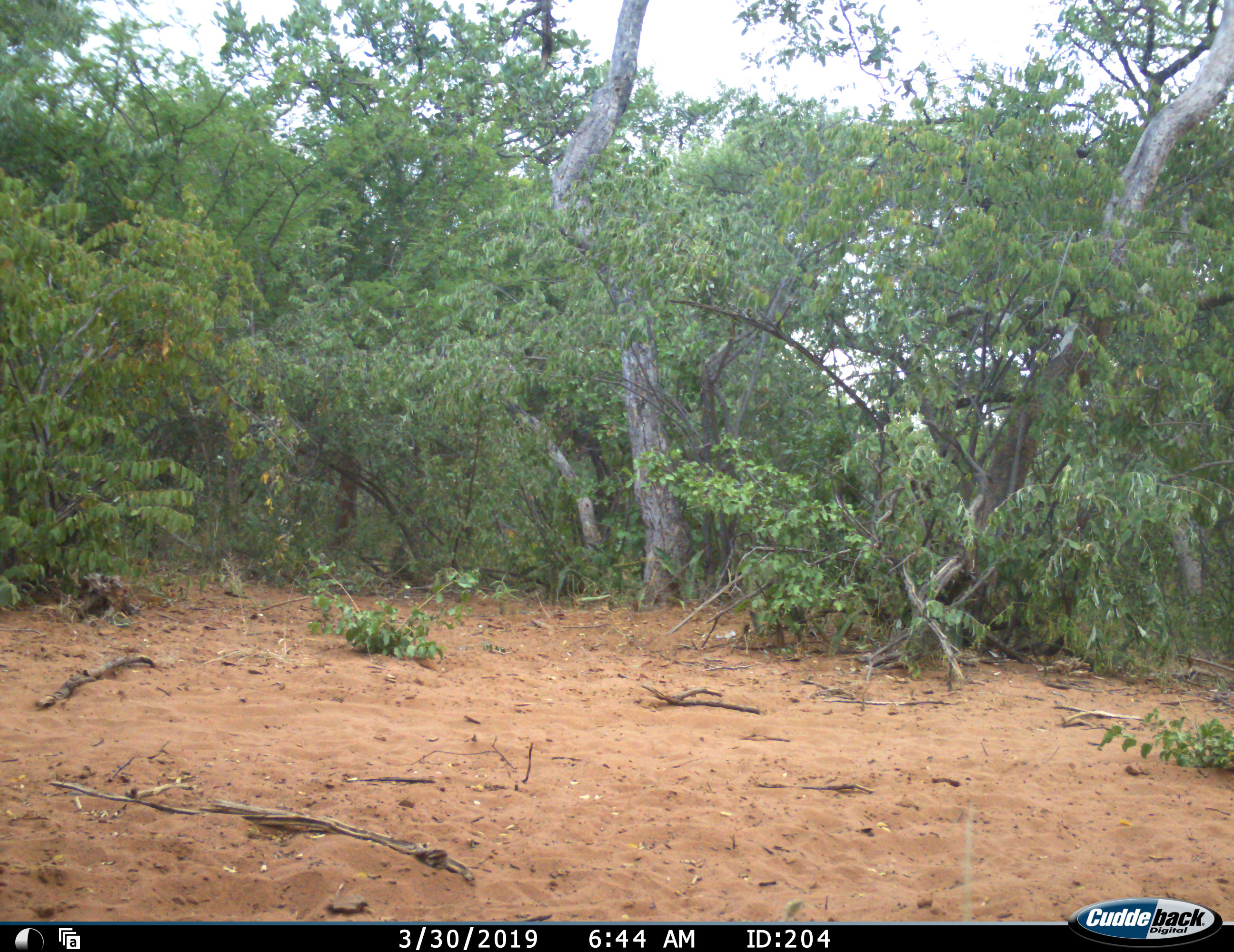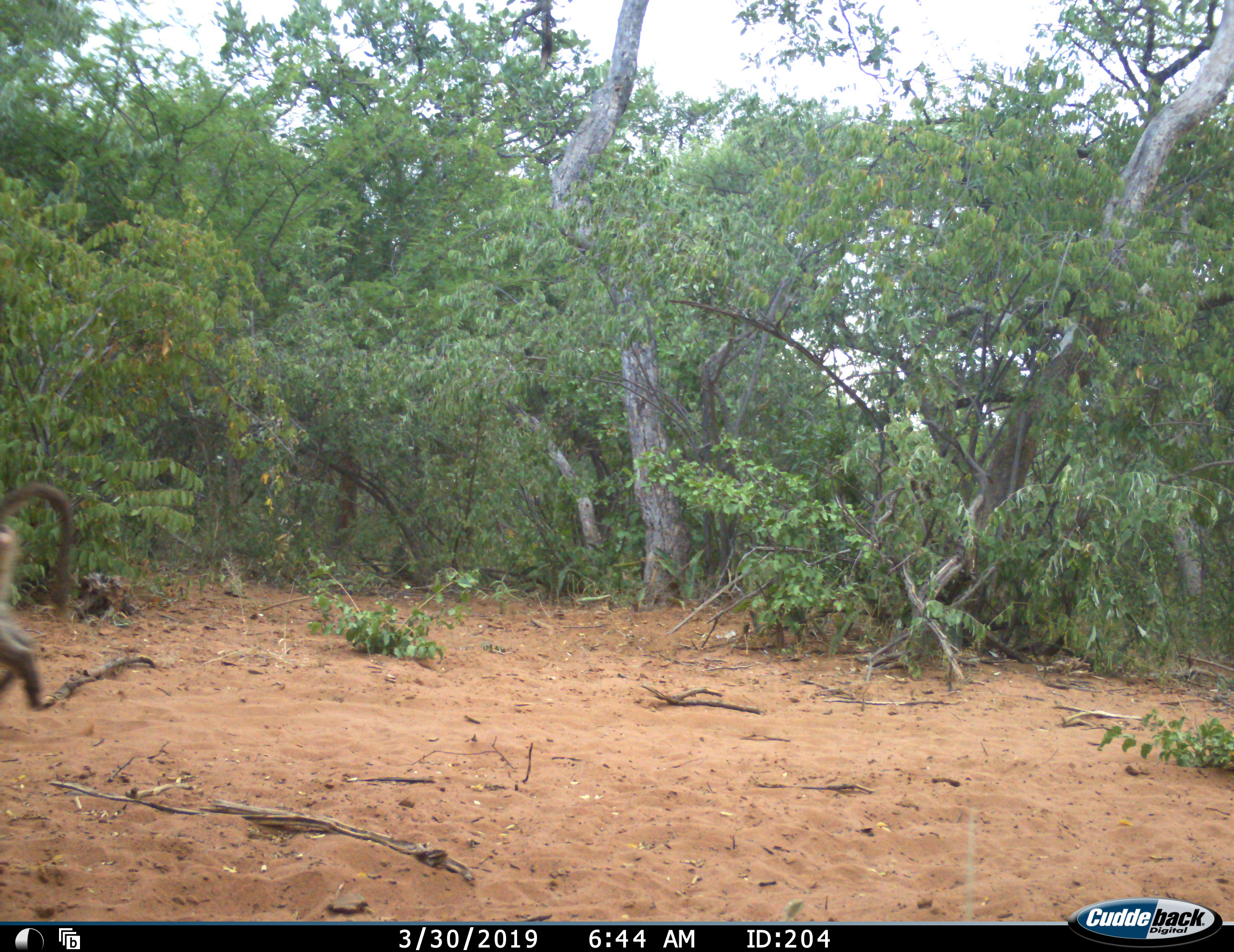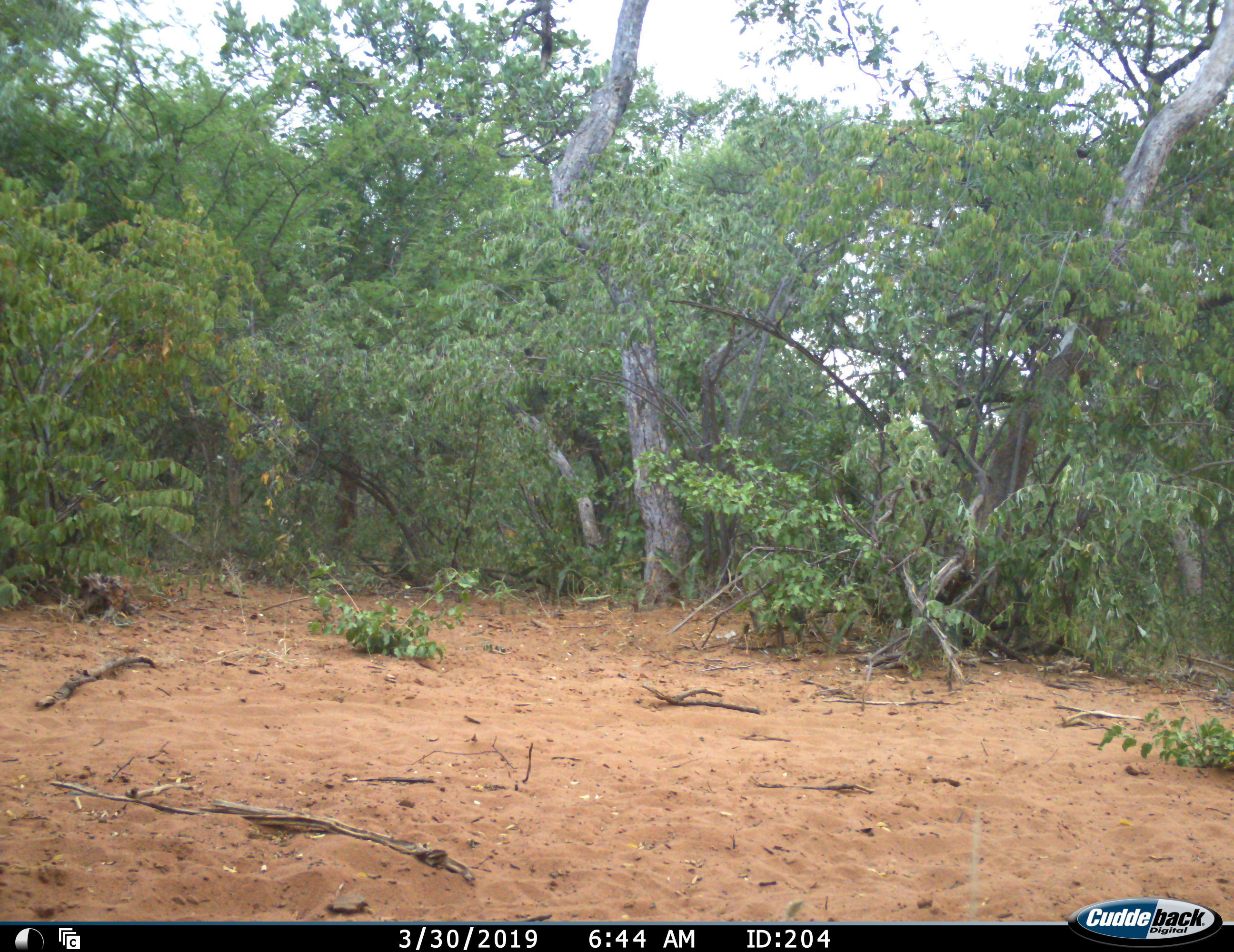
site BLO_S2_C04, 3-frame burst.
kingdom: Animalia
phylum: Chordata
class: Mammalia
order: Primates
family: Cercopithecidae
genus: Papio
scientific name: Papio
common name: baboon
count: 1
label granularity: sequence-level